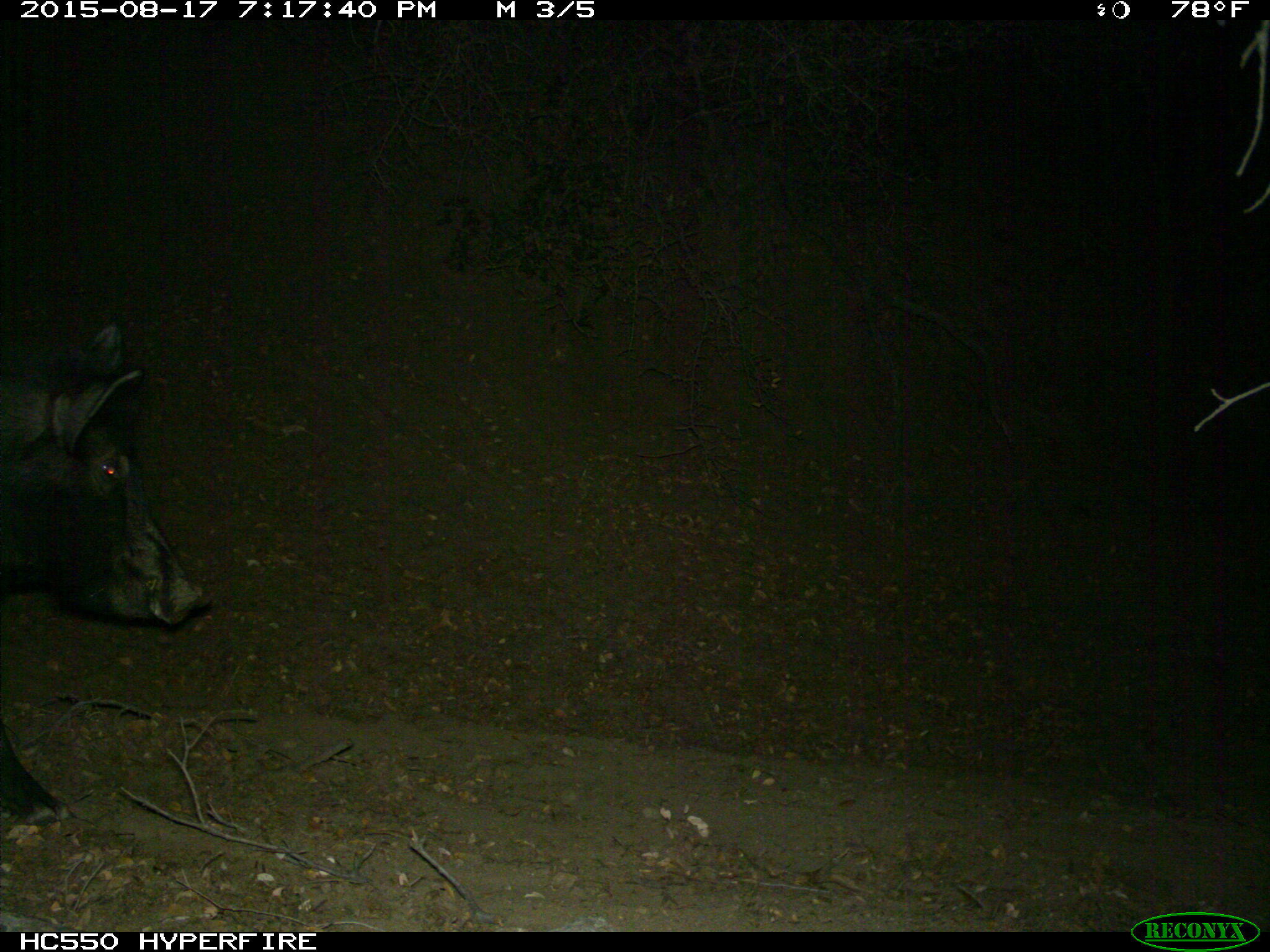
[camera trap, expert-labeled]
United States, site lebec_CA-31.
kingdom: Animalia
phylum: Chordata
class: Mammalia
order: Artiodactyla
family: Suidae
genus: Sus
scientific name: Sus scrofa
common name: wild boar